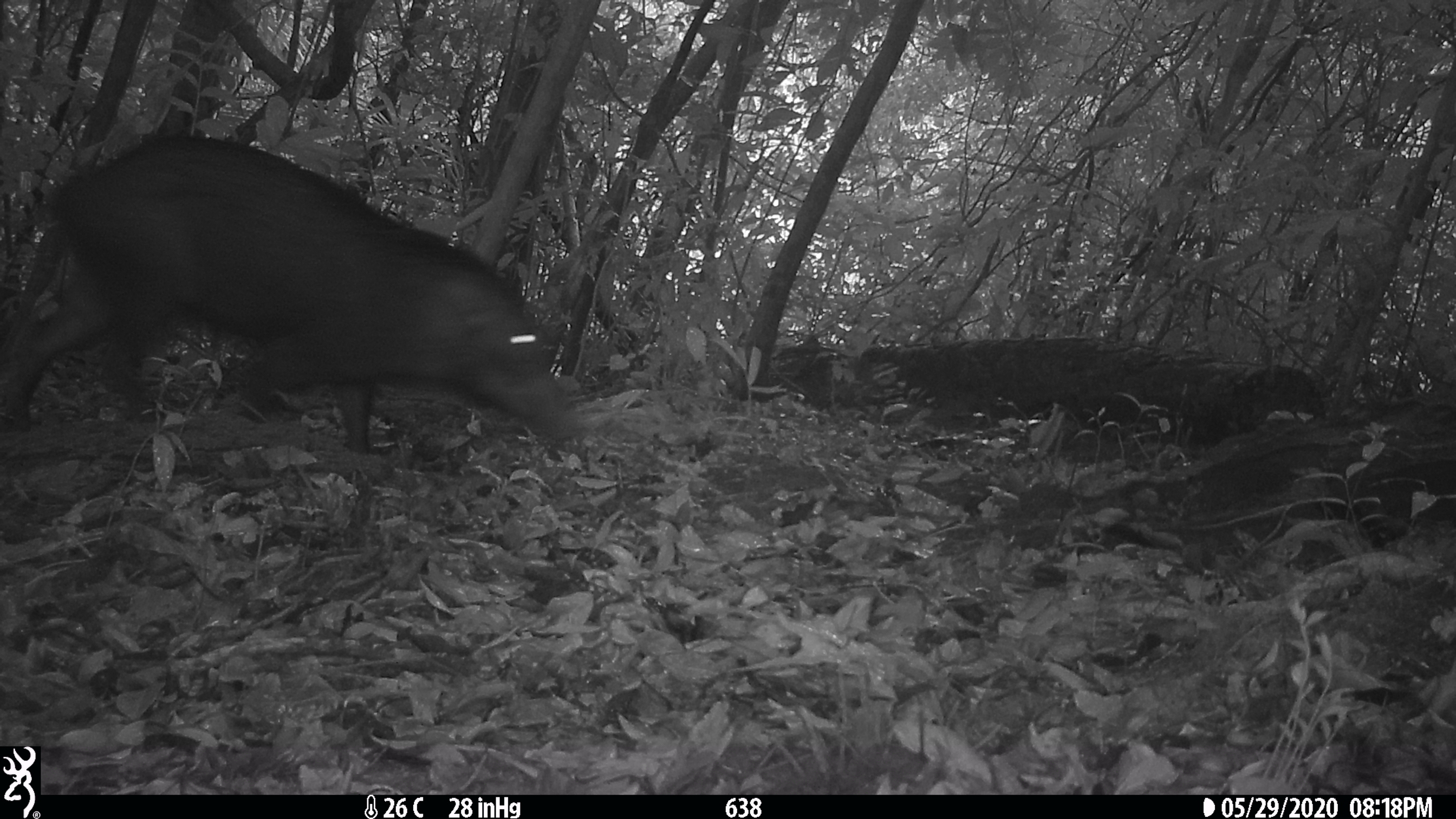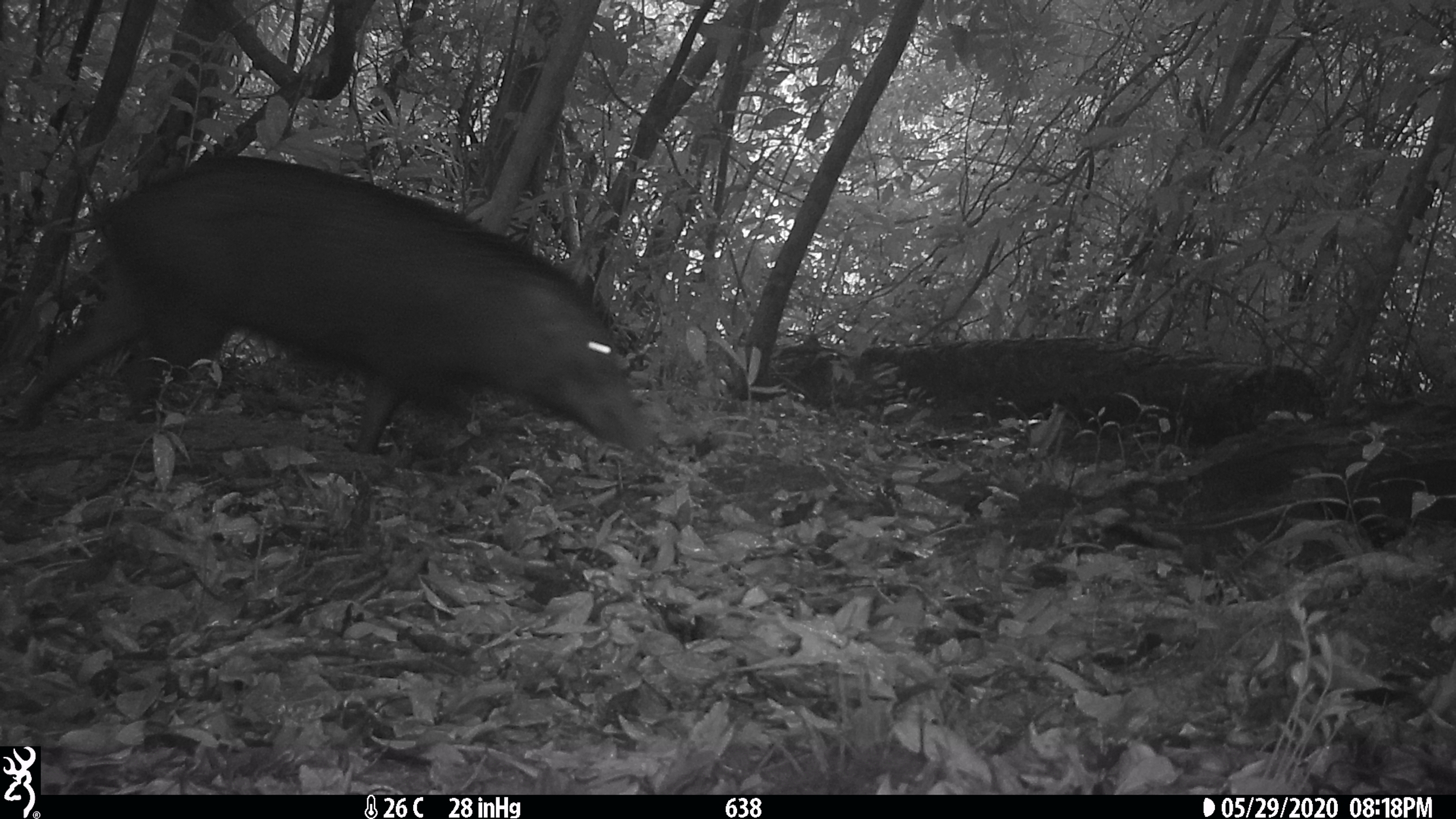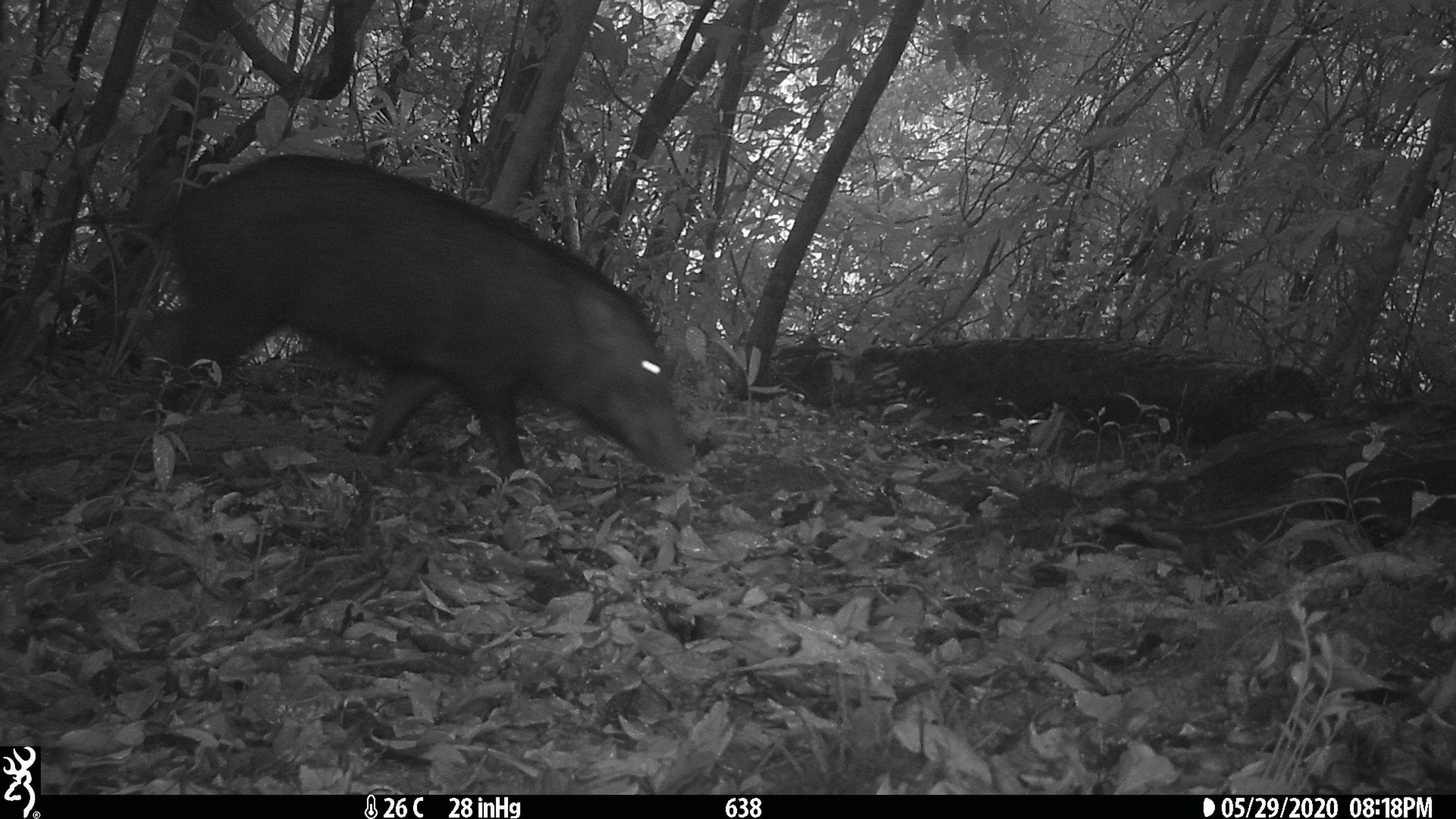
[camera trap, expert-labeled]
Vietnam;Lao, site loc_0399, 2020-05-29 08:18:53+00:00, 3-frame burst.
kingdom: Animalia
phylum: Chordata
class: Mammalia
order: Artiodactyla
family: Suidae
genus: Sus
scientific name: Sus scrofa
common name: eurasian wild pig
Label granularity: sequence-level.